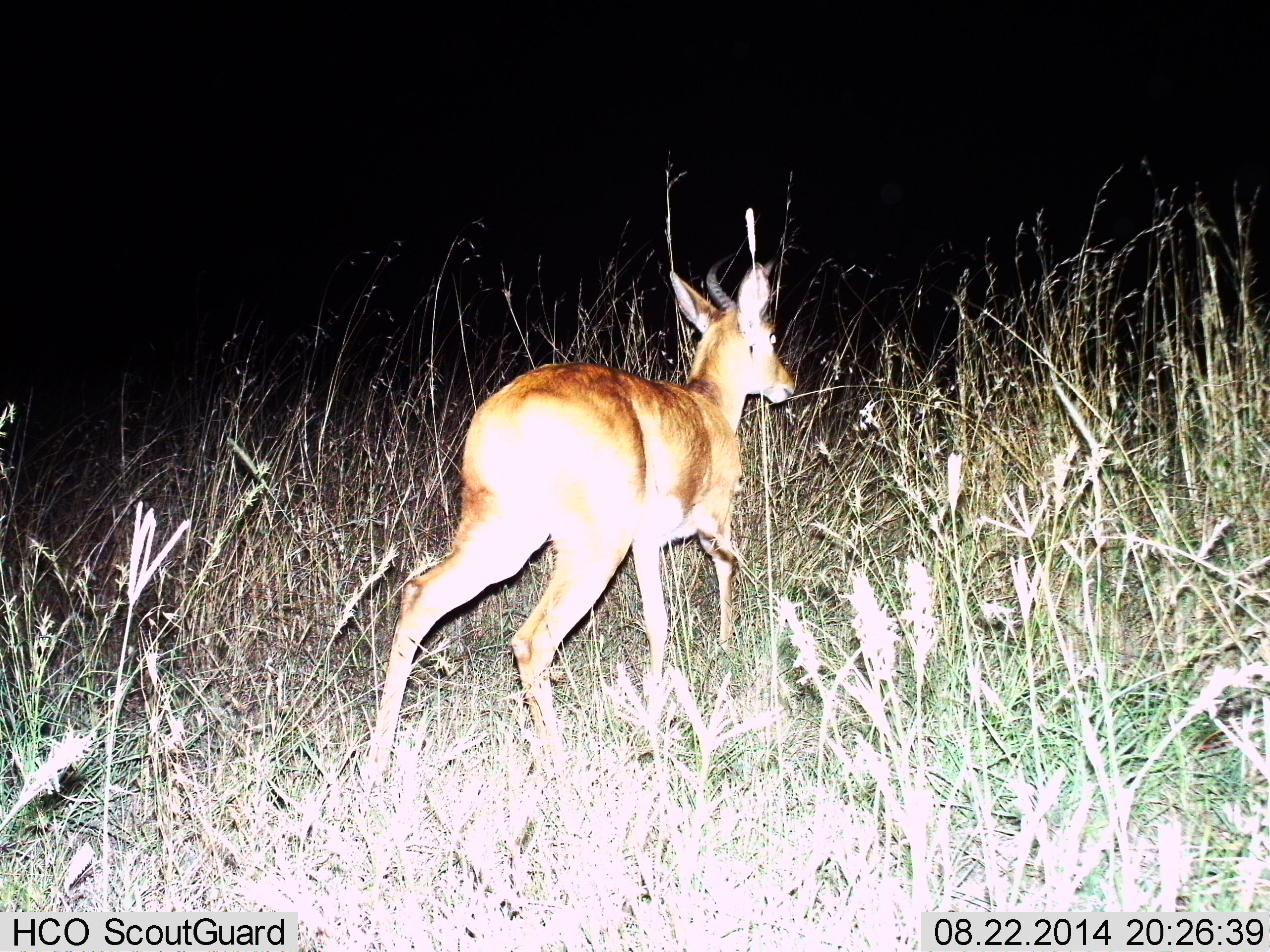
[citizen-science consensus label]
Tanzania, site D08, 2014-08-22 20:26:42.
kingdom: Animalia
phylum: Chordata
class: Mammalia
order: Artiodactyla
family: Bovidae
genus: Redunca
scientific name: Redunca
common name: reedbuck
Reedbuck (Redunca), count 1. Behavior (volunteer vote fractions): standing 30%, resting 0%, moving 70%, interacting 0%. Young present (vote fraction): 0%. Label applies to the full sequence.